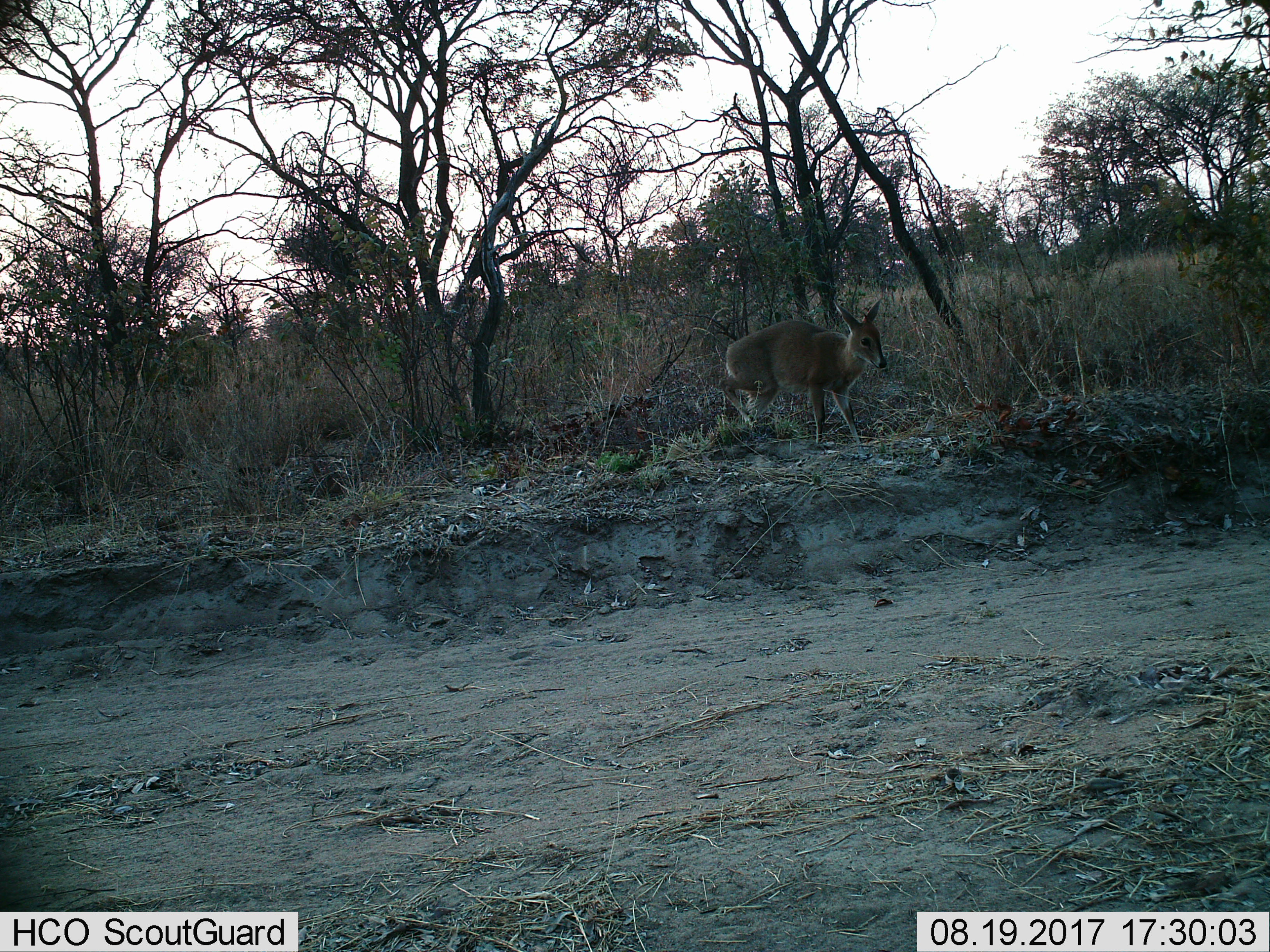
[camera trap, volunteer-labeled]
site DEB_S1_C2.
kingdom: Animalia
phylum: Chordata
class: Mammalia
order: Artiodactyla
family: Bovidae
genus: Sylvicapra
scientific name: Sylvicapra grimmia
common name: common duiker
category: duikercommongrey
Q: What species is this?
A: Duikercommongrey (common duiker) (Sylvicapra grimmia).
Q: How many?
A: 1.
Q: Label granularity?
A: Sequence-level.